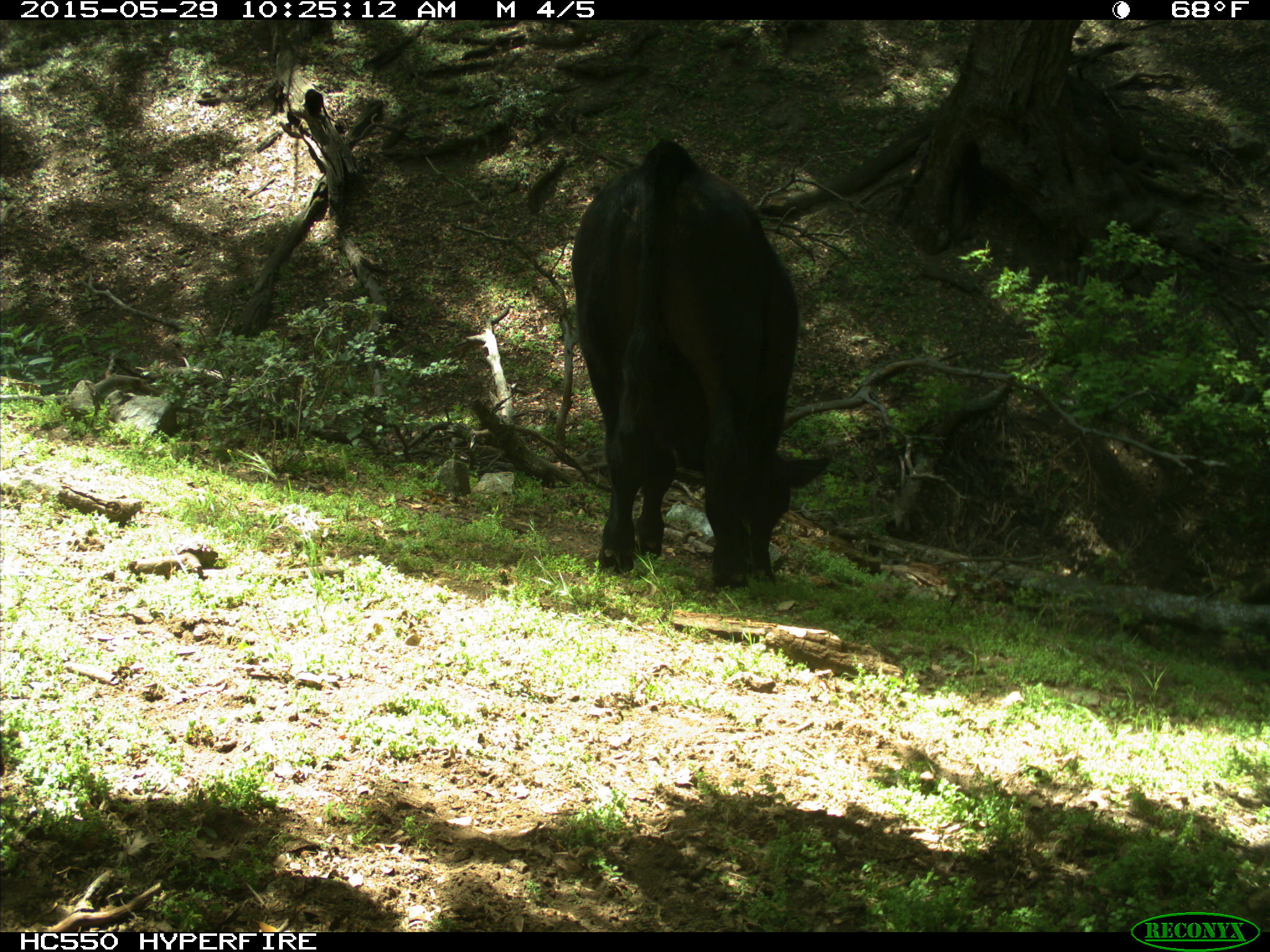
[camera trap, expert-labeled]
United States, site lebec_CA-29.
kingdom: Animalia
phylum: Chordata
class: Mammalia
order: Artiodactyla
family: Bovidae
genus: Bos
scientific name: Bos taurus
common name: domestic cow